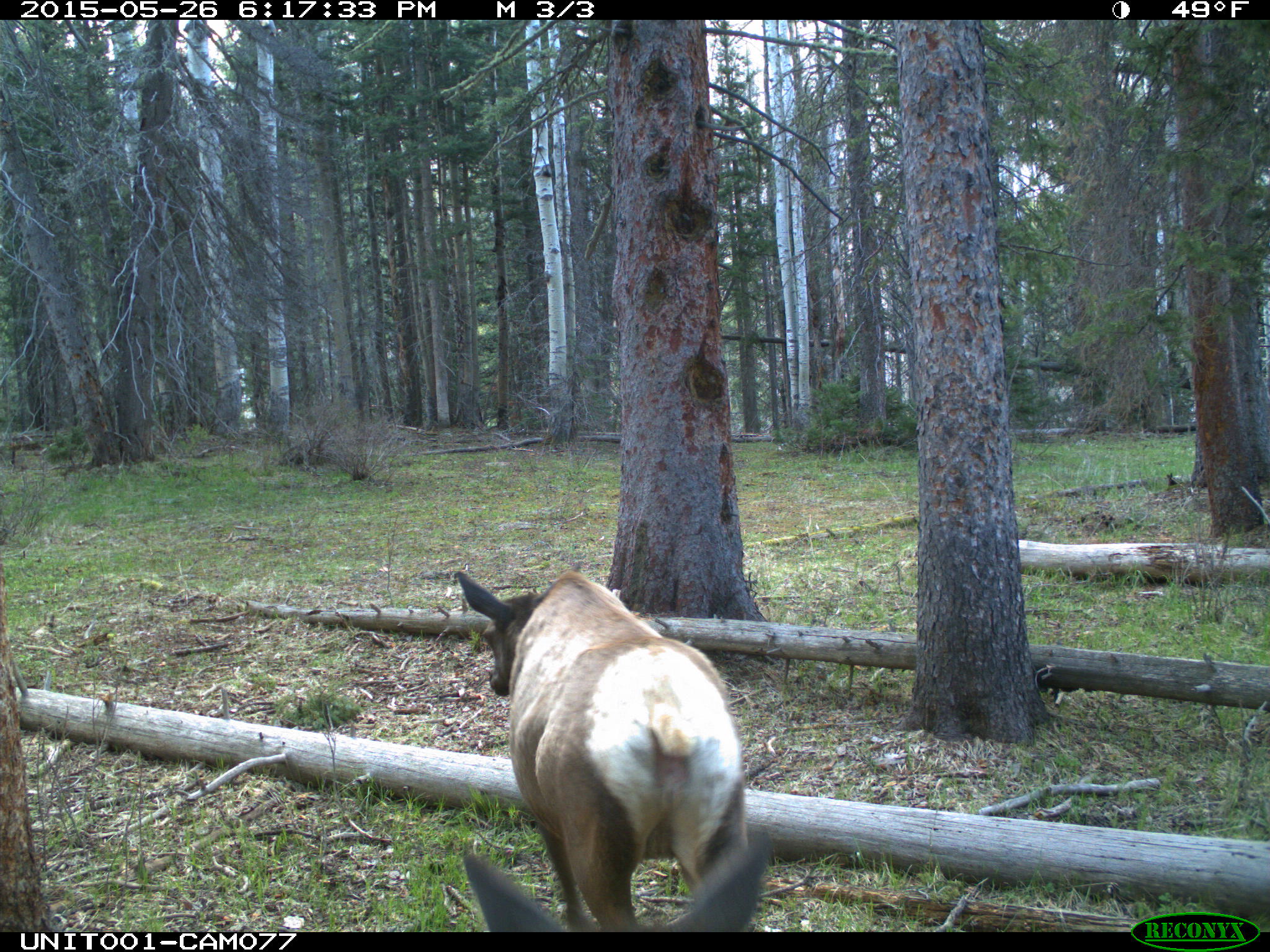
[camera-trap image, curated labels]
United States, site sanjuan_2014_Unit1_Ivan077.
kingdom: Animalia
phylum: Chordata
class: Mammalia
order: Artiodactyla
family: Cervidae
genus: Cervus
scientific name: Cervus elaphus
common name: red deer